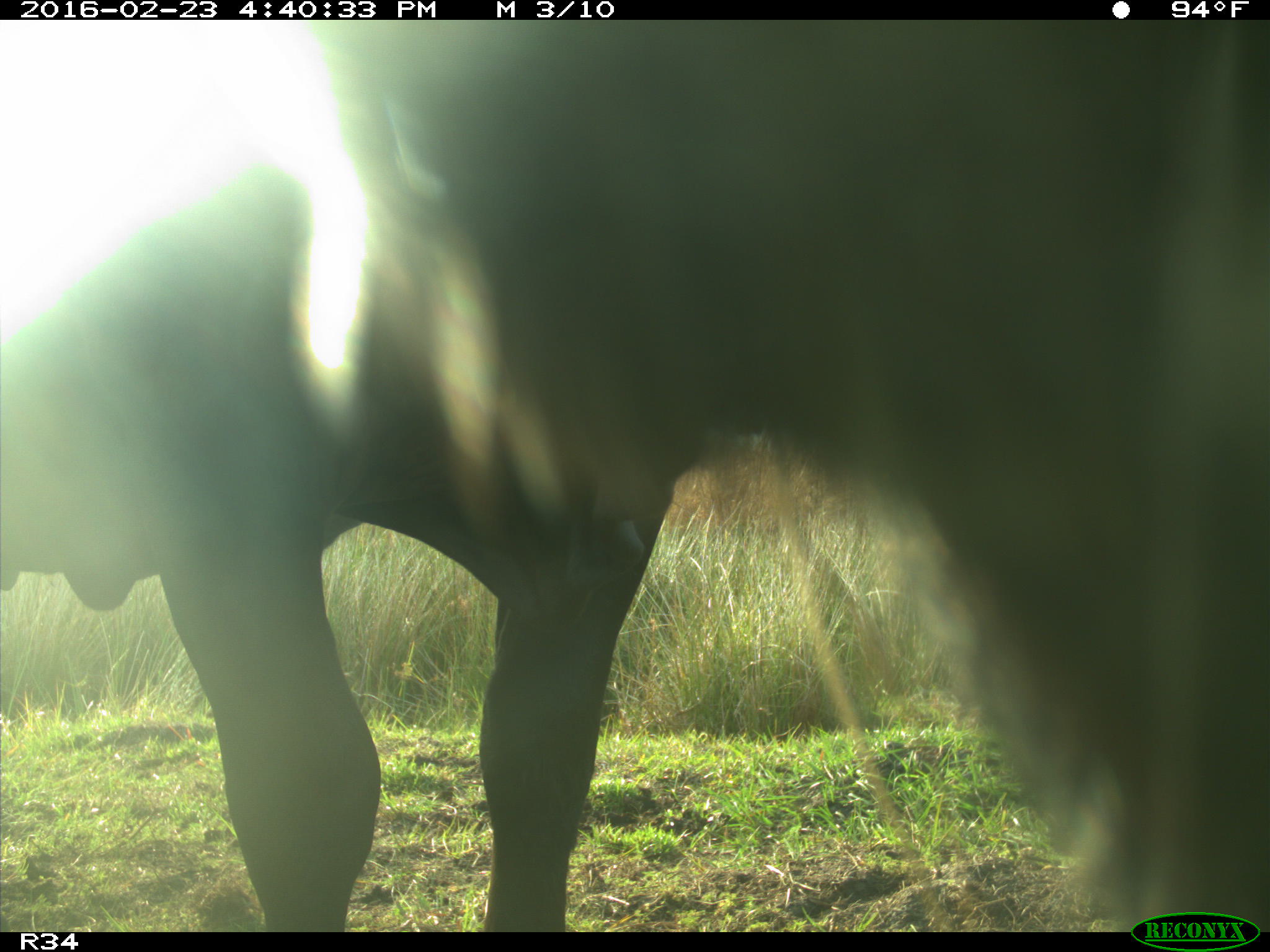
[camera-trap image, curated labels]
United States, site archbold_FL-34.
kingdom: Animalia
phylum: Chordata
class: Mammalia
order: Artiodactyla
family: Bovidae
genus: Bos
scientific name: Bos taurus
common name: domestic cow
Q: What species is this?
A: Bos taurus (domestic cow).